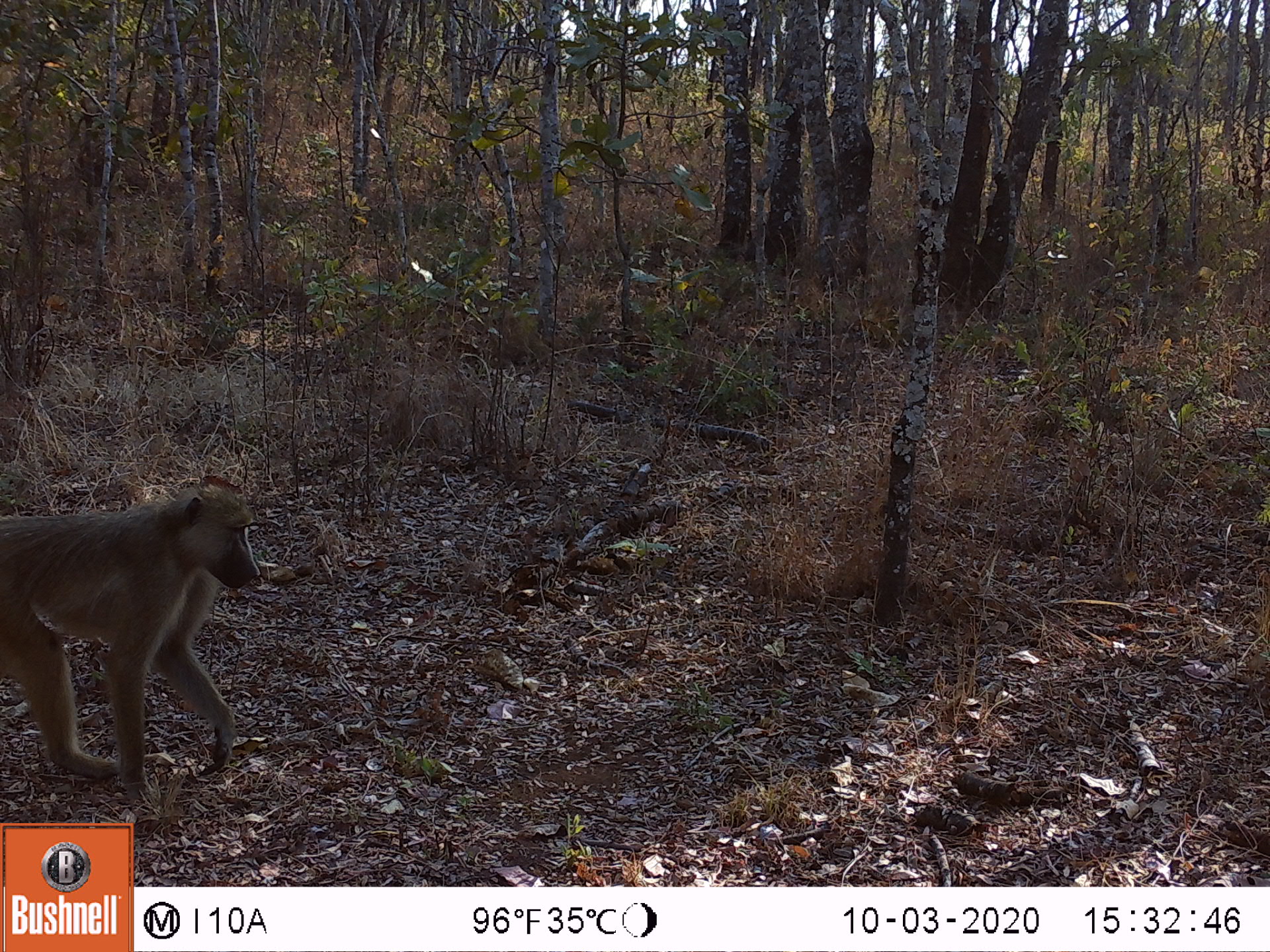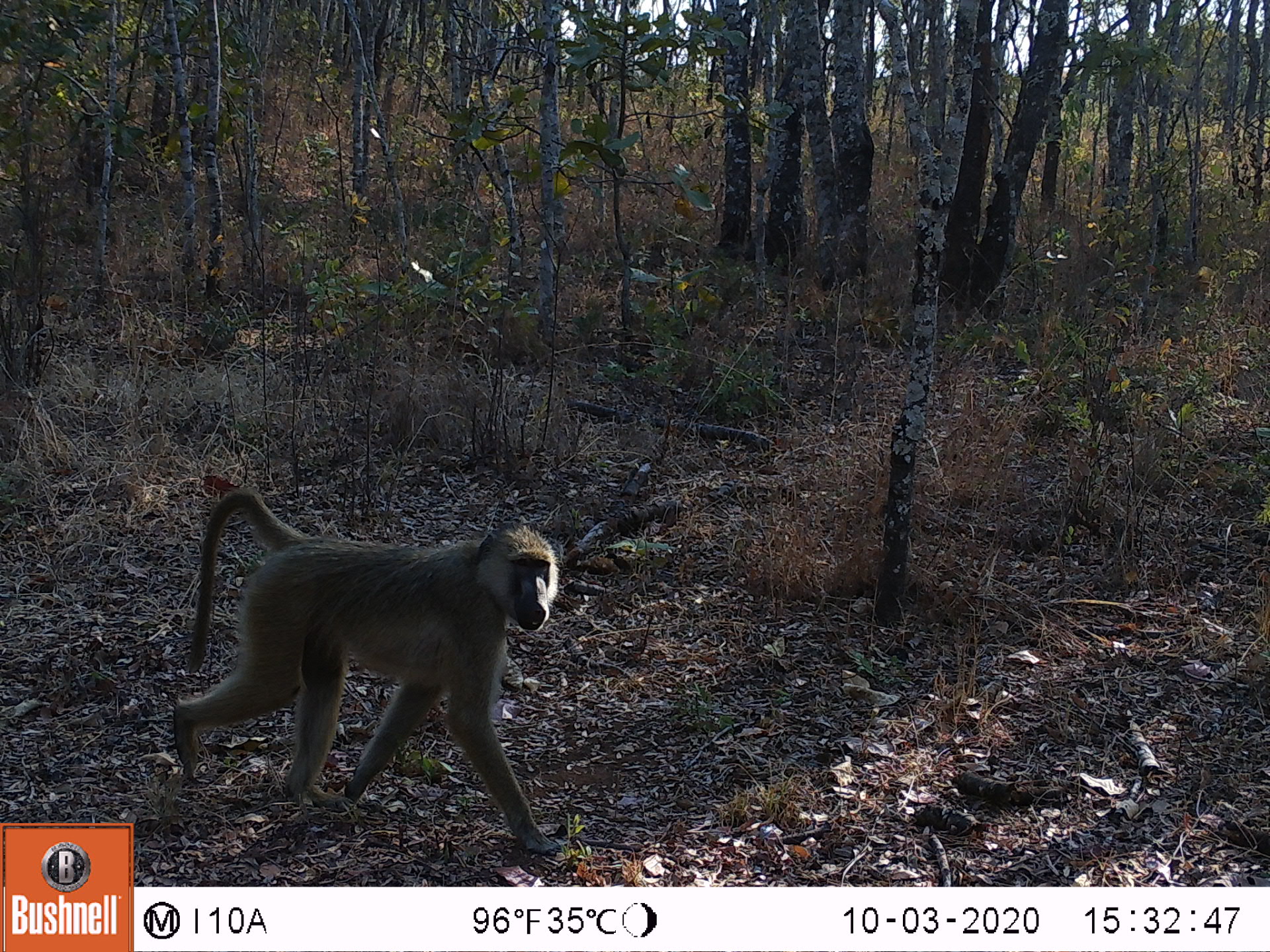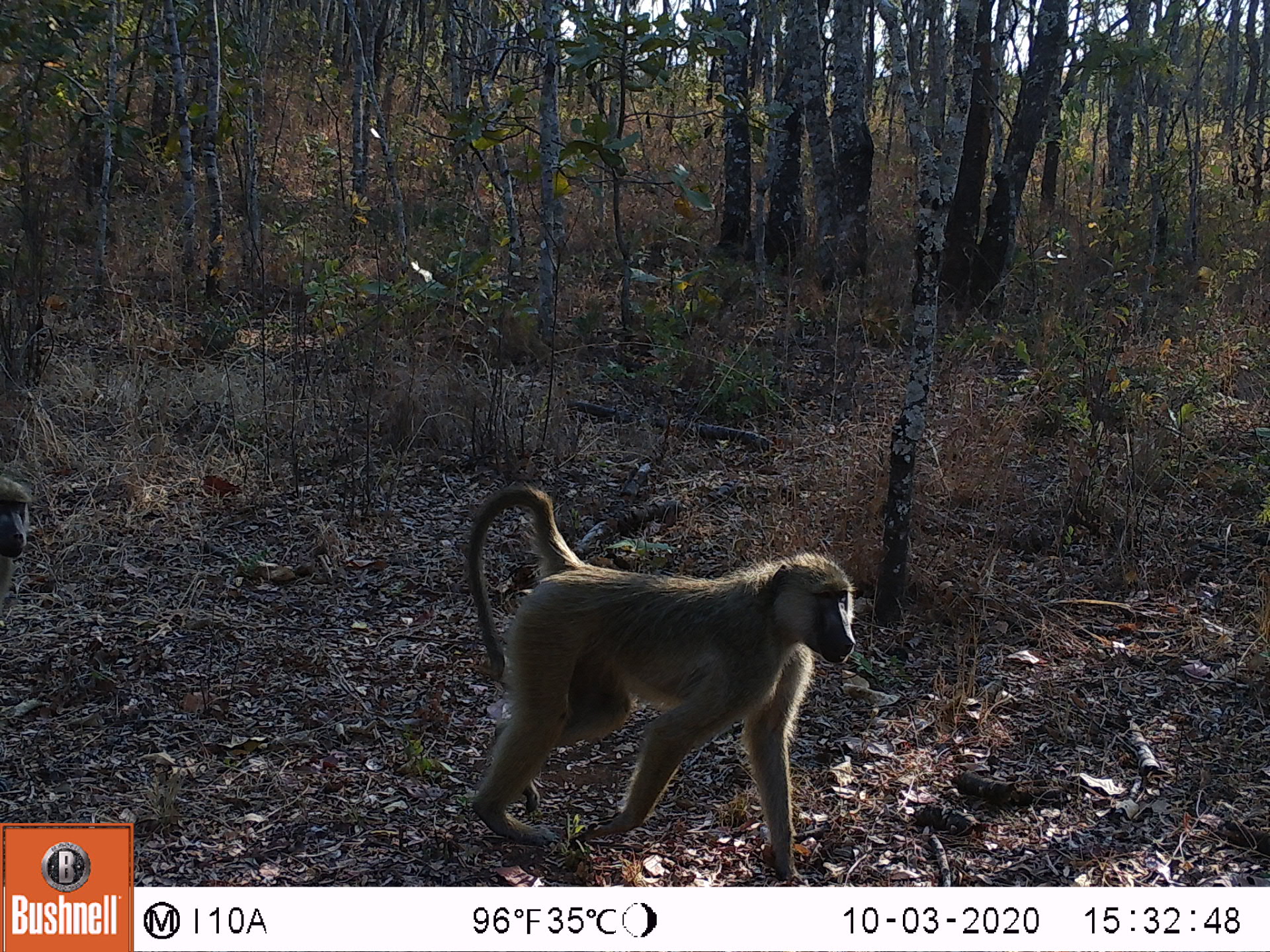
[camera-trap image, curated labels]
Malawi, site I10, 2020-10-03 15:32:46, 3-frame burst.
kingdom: Animalia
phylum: Chordata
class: Mammalia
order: Primates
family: Cercopithecidae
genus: Papio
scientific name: Papio cynocephalus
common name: yellow baboon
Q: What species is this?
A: Yellow baboon (Papio cynocephalus).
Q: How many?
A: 1.